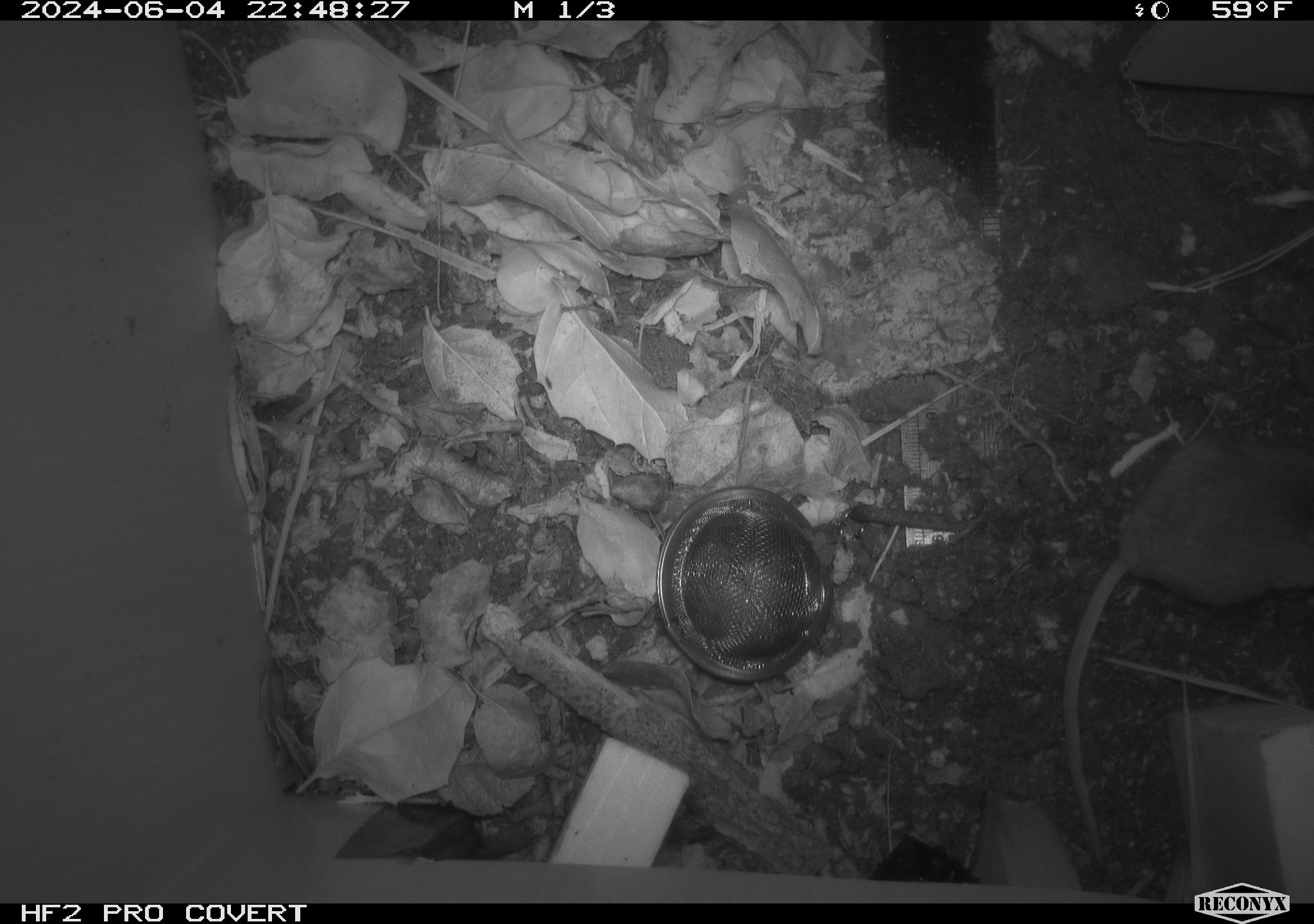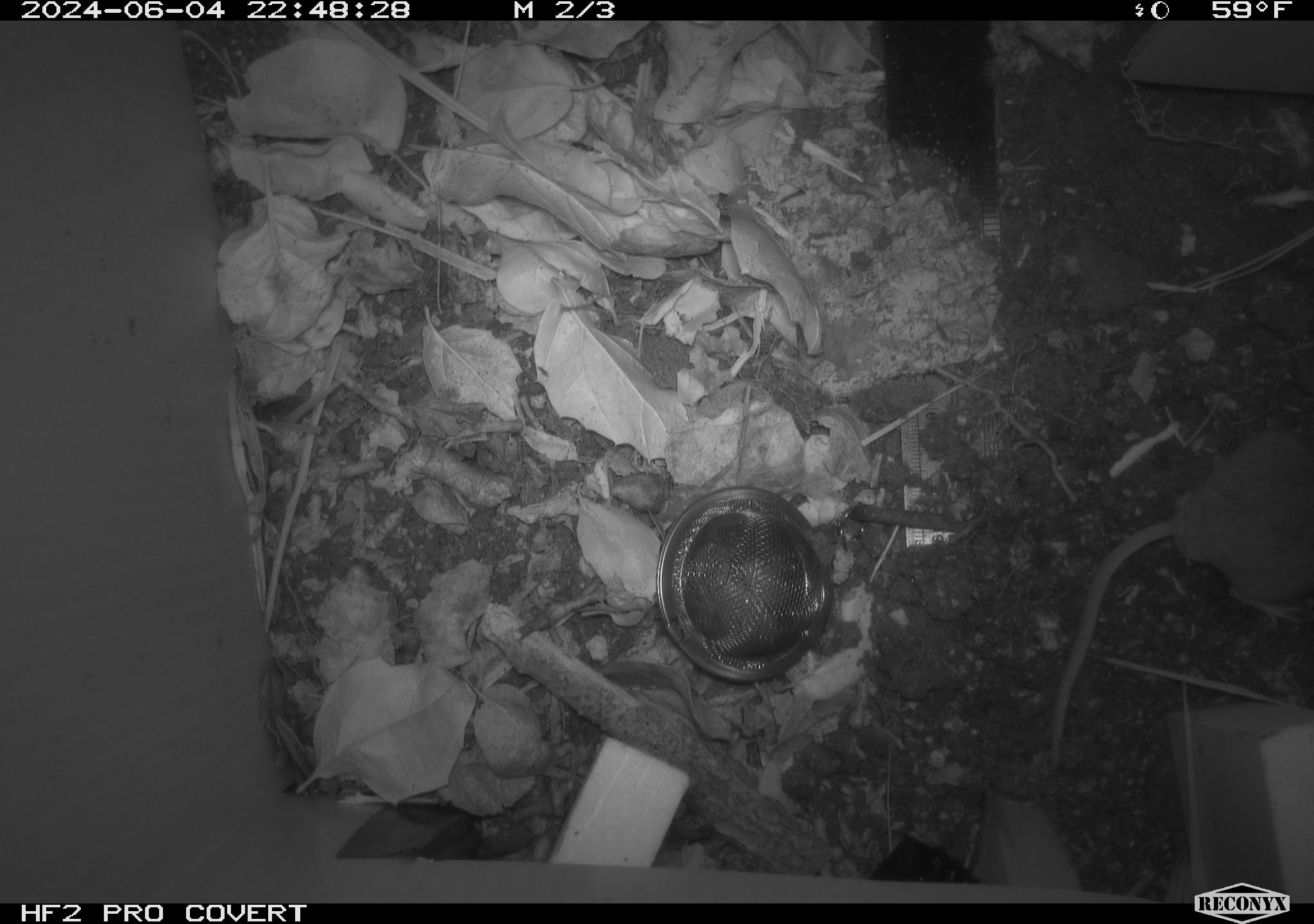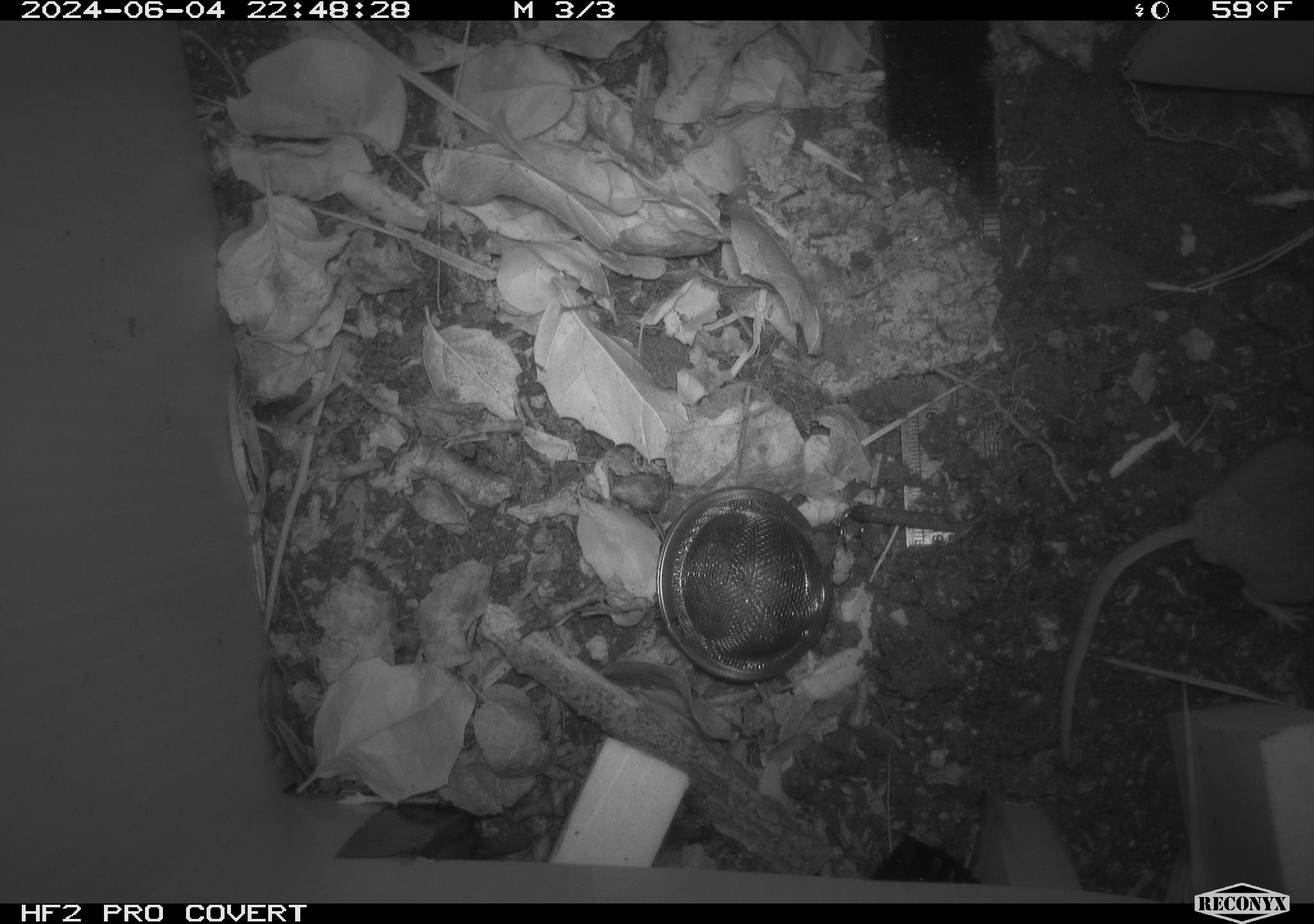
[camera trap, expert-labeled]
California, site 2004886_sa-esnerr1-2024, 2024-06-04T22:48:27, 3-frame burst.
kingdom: Animalia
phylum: Chordata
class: Mammalia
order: Rodentia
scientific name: Rodentia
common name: rodent